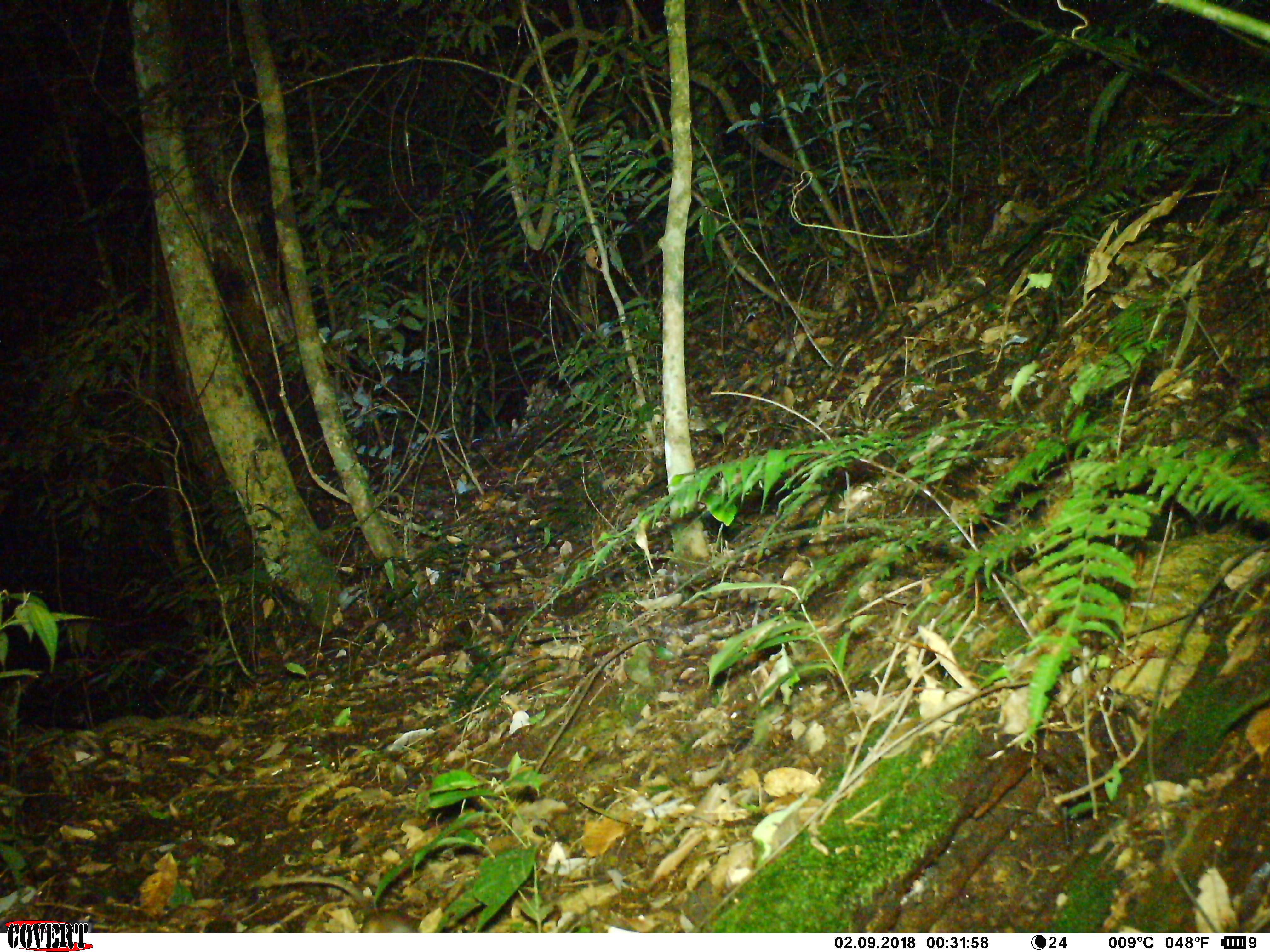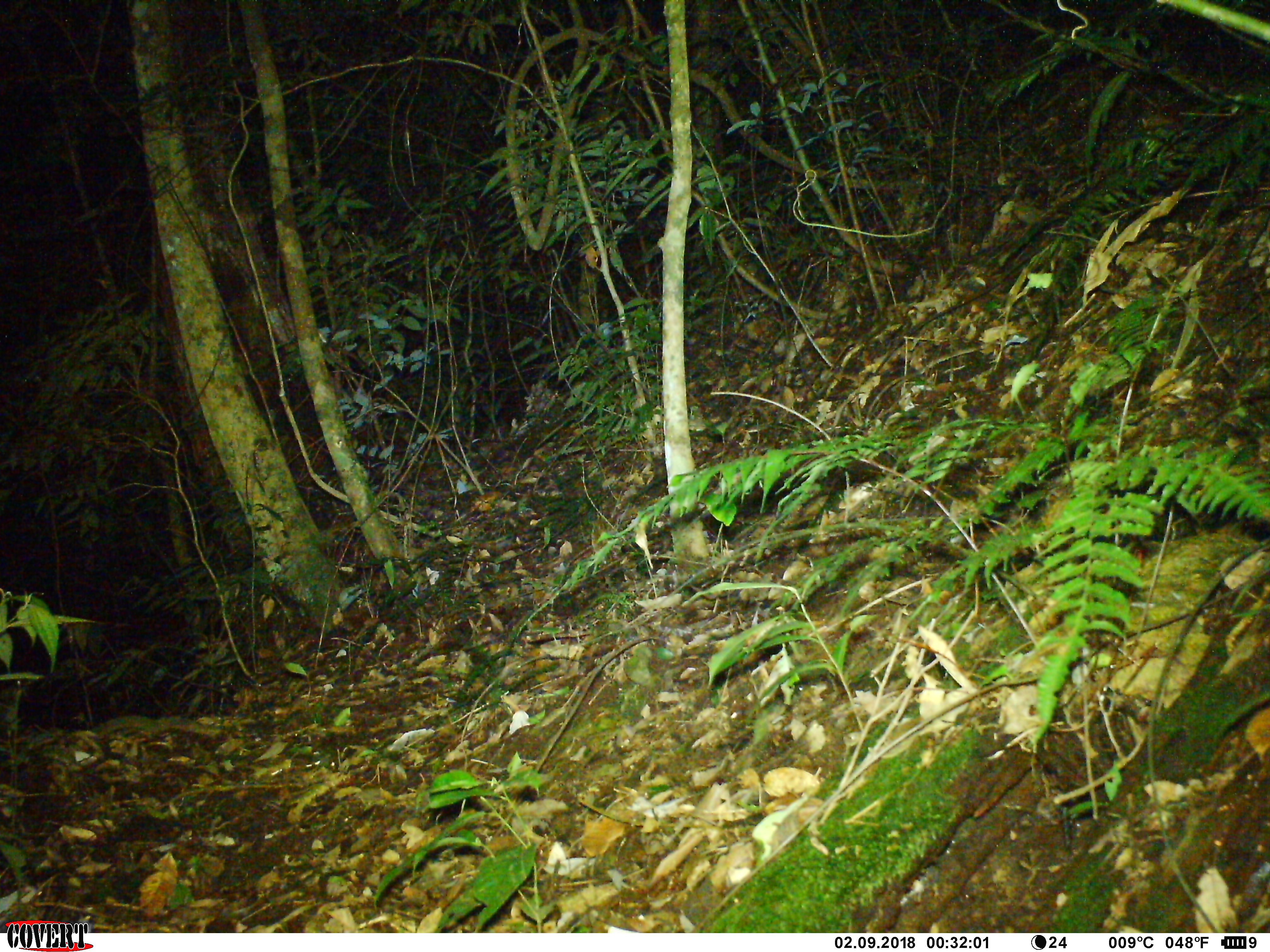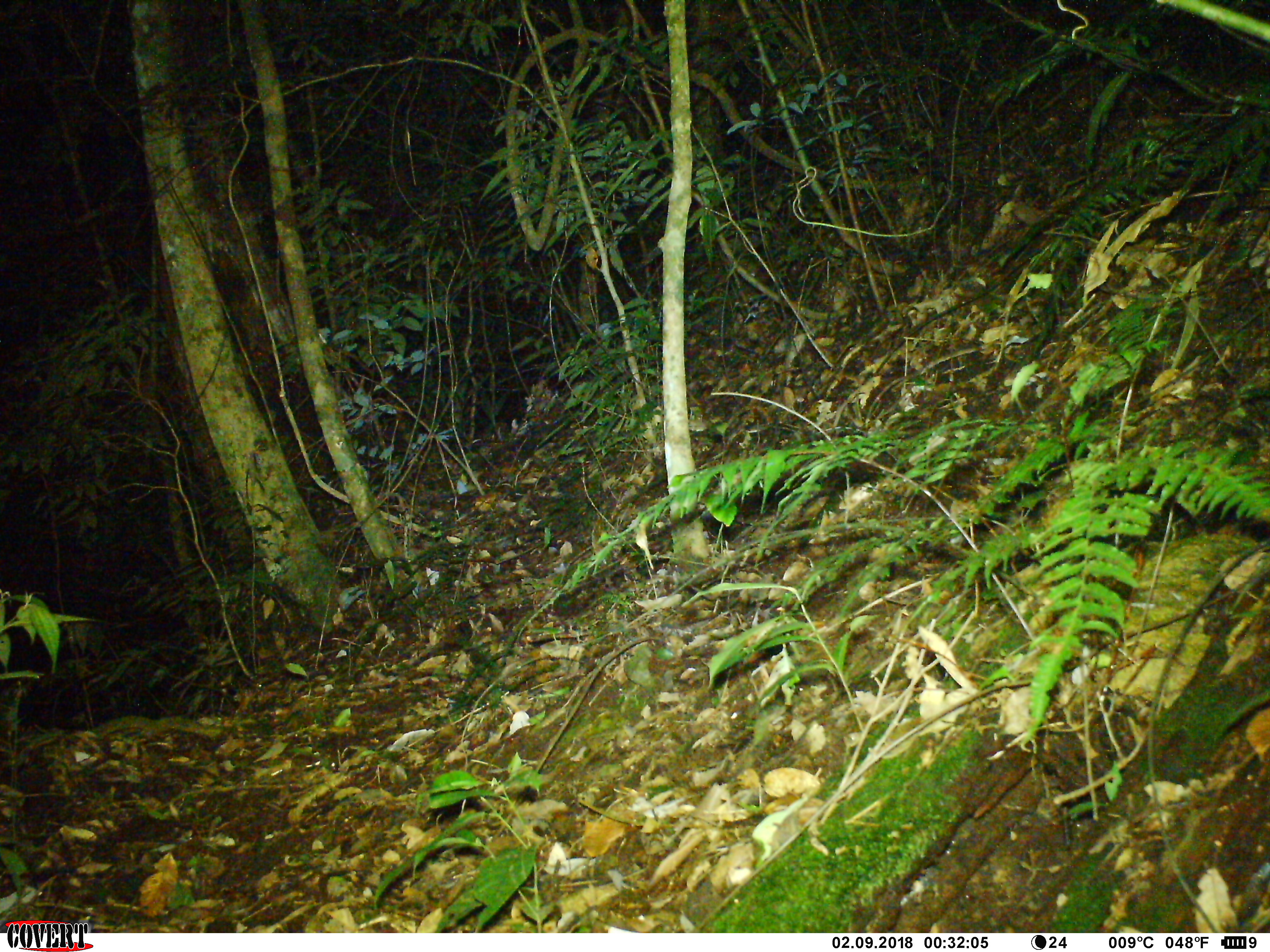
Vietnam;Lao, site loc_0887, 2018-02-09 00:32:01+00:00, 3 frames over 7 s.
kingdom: Animalia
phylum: Chordata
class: Mammalia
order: Rodentia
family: Muridae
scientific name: Muridae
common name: old-world mice and rats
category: unidentified murid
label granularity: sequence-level